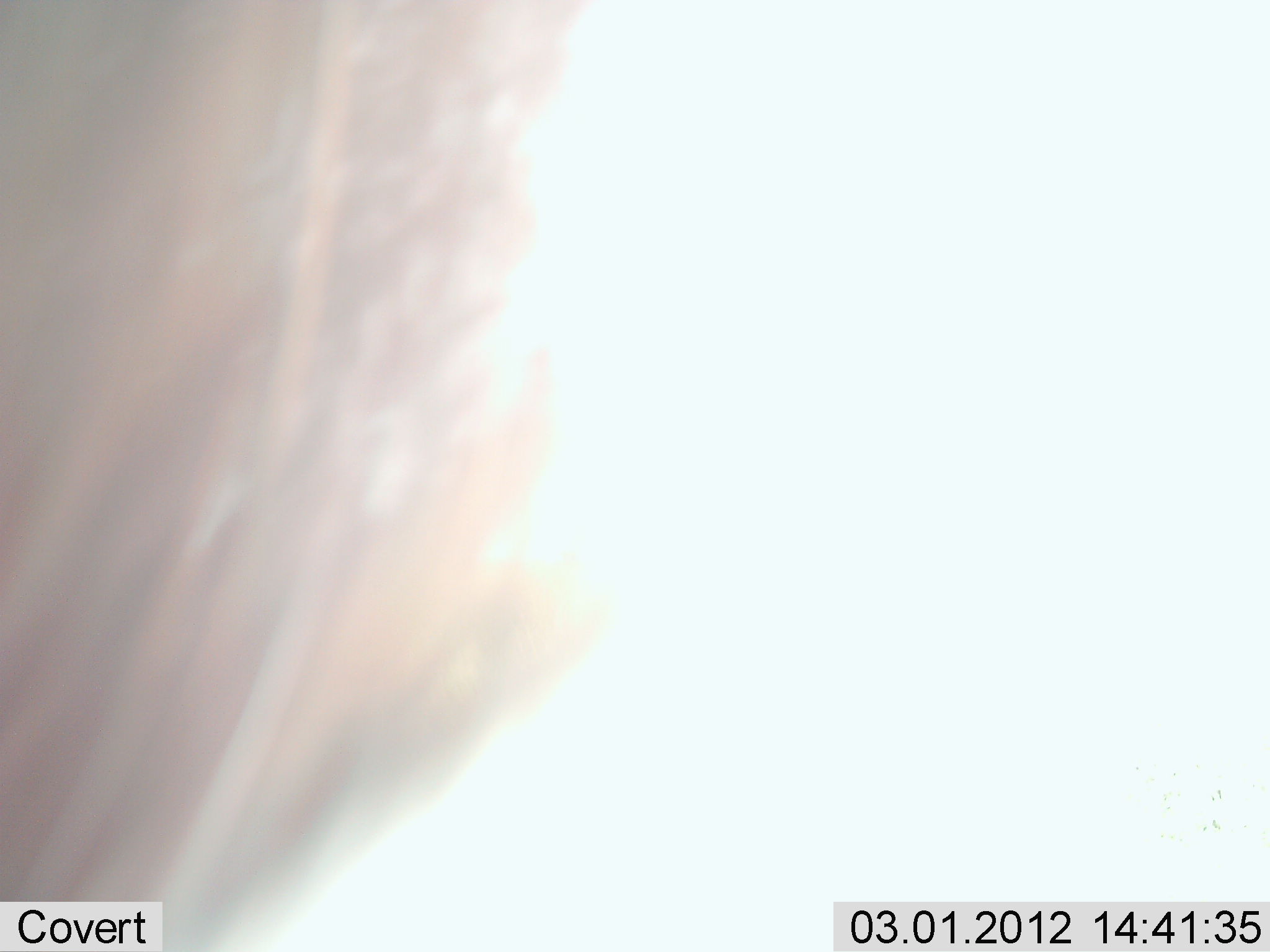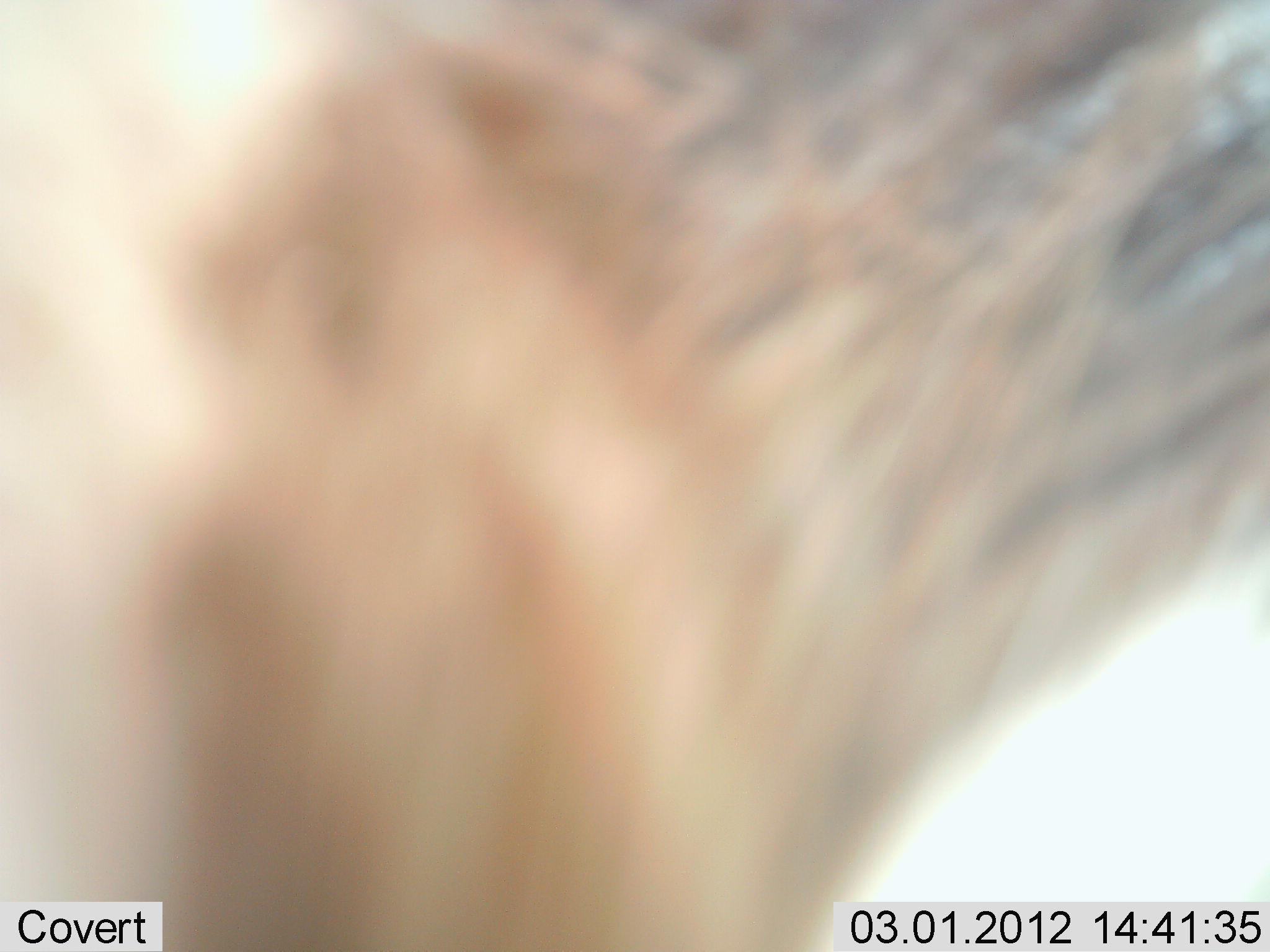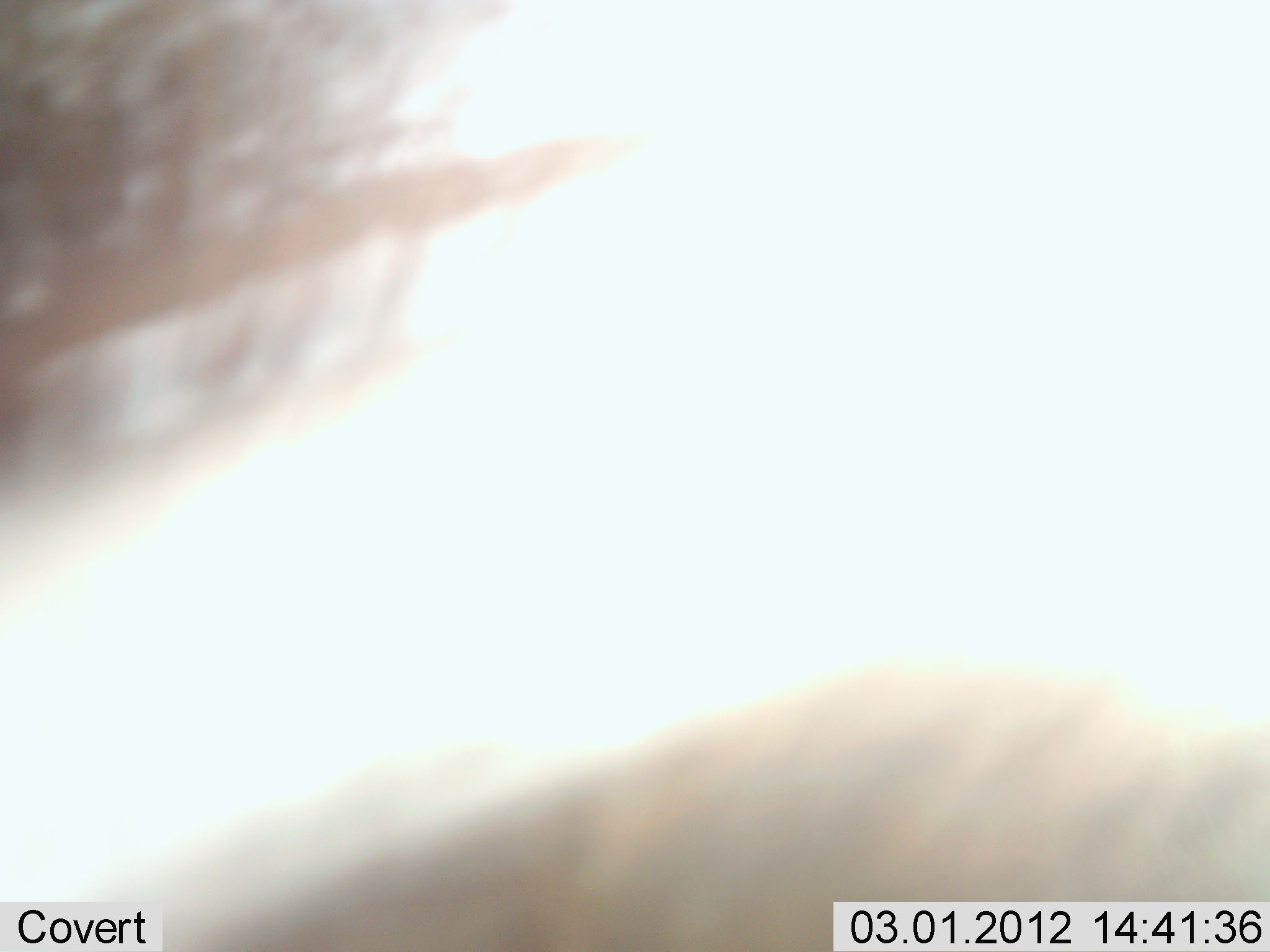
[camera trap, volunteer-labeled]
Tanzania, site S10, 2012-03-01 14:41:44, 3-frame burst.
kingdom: Animalia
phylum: Chordata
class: Mammalia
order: Artiodactyla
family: Bovidae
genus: Connochaetes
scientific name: Connochaetes taurinus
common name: blue wildebeest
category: wildebeest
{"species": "wildebeest (blue wildebeest) (Connochaetes taurinus)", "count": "1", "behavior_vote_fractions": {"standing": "60%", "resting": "0%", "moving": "40%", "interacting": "0%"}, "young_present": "0%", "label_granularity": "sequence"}